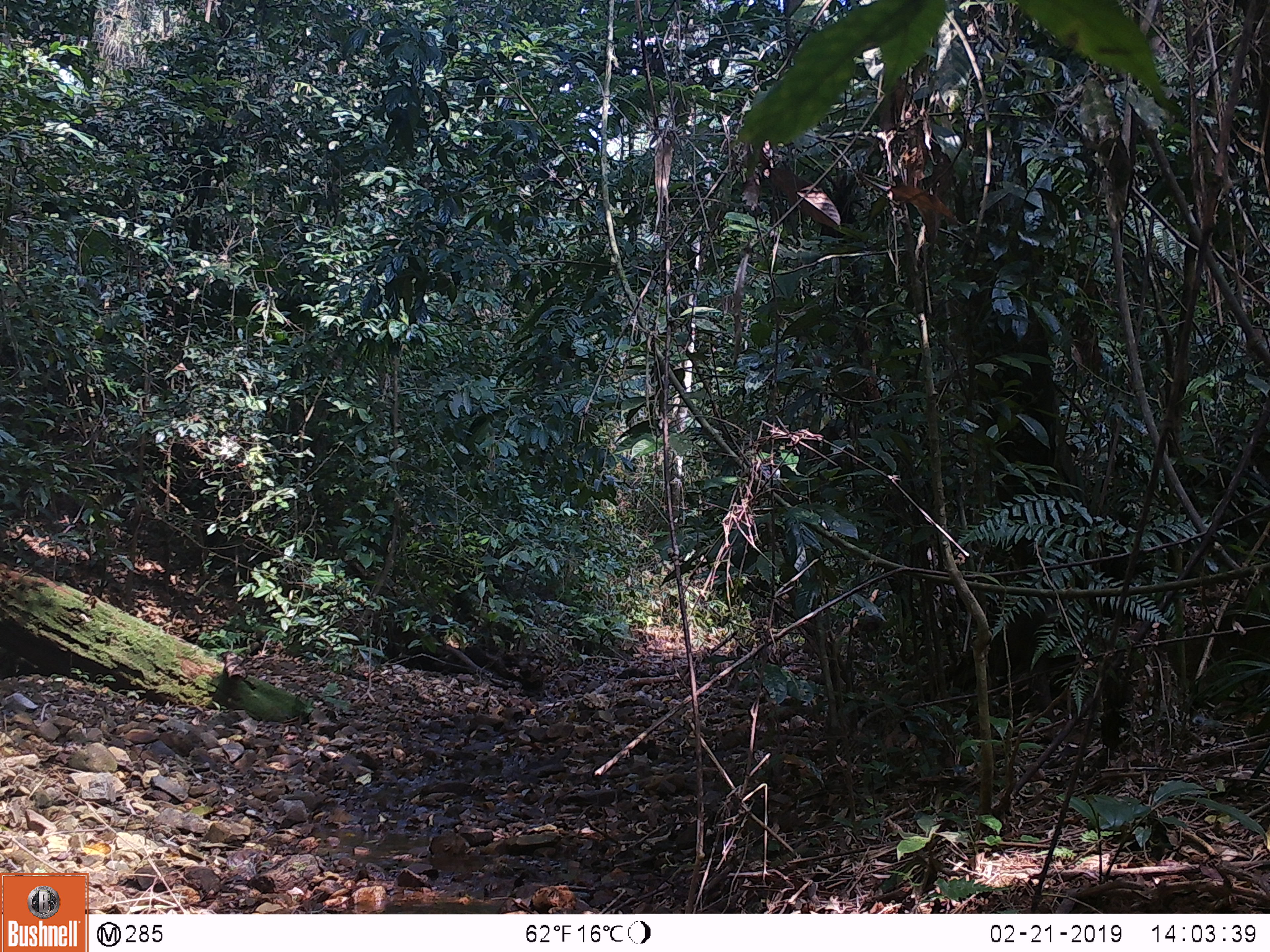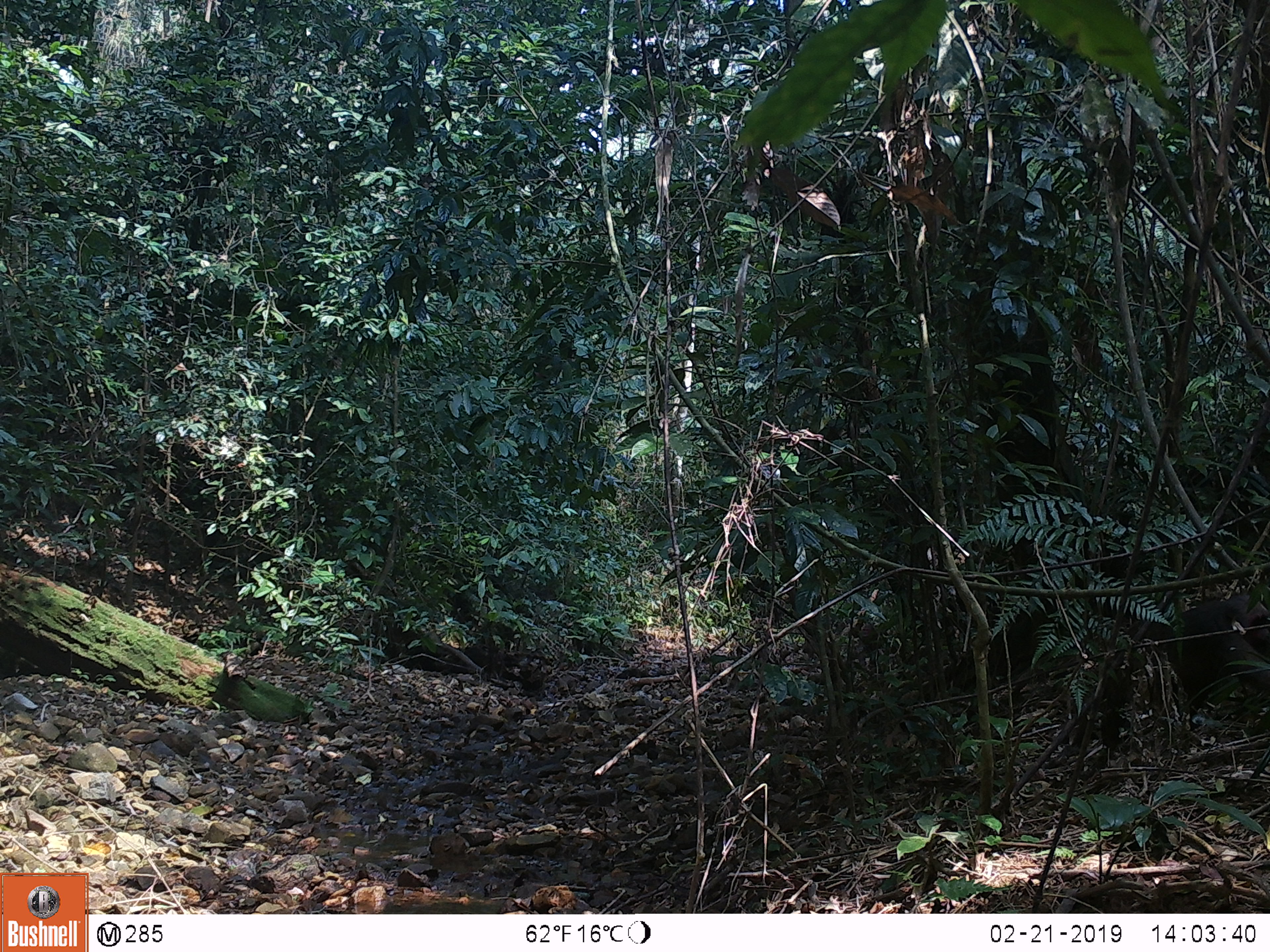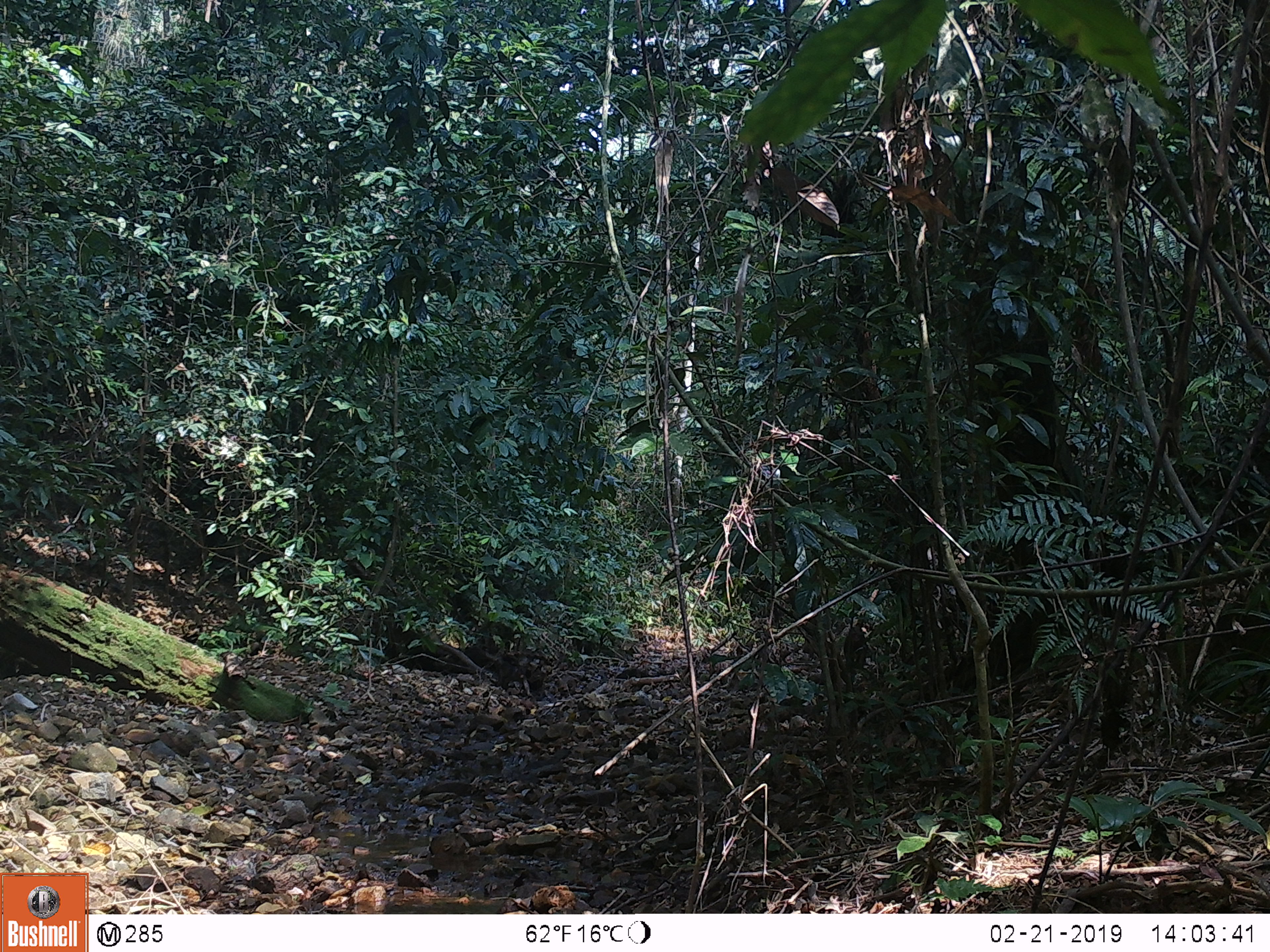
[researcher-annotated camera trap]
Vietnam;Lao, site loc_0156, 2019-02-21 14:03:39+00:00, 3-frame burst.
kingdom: Animalia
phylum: Chordata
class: Mammalia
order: Primates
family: Cercopithecidae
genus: Macaca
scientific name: Macaca arctoides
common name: stump-tailed macaque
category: stump tailed macaque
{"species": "stump tailed macaque (stump-tailed macaque) (Macaca arctoides)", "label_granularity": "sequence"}